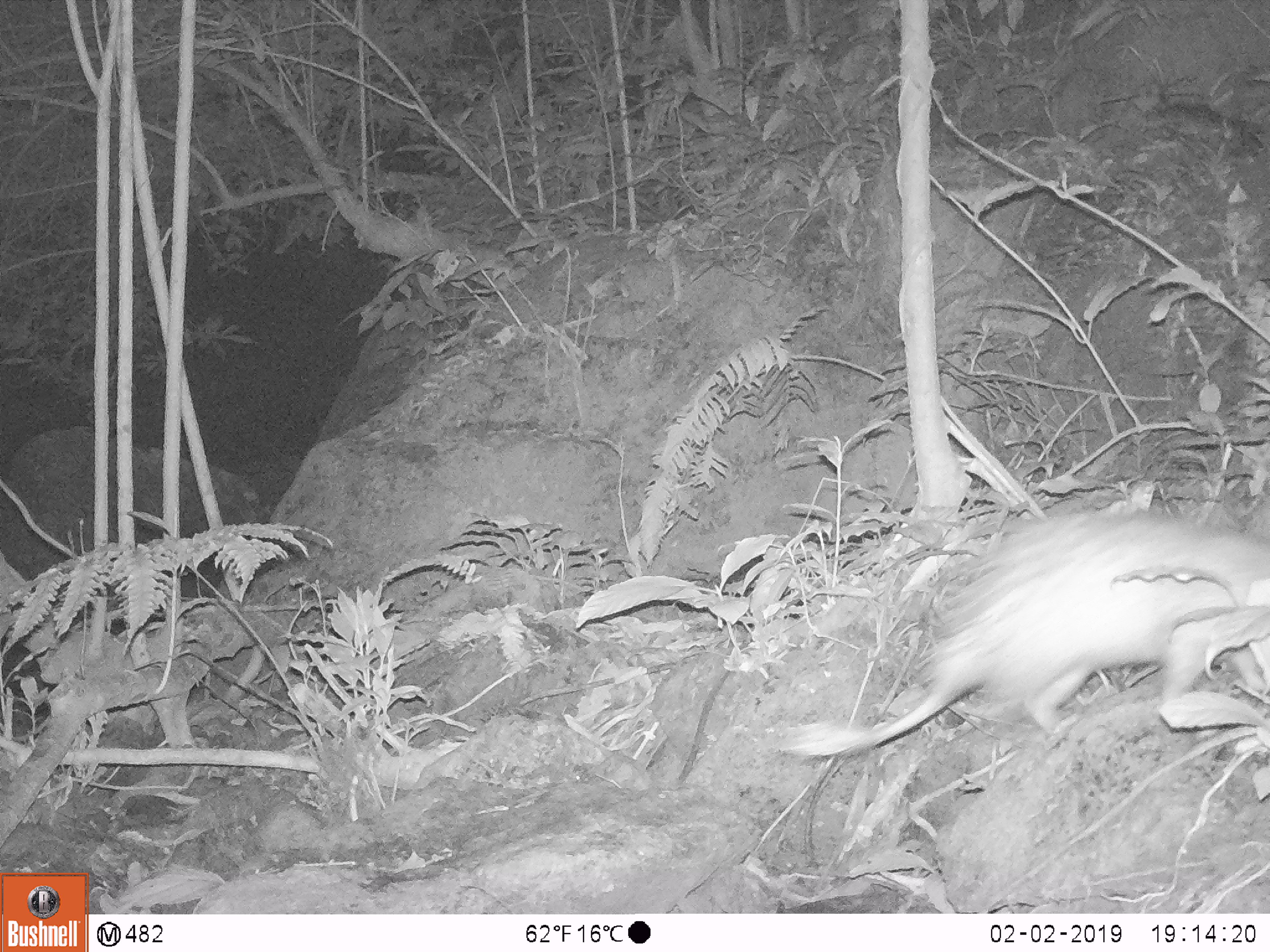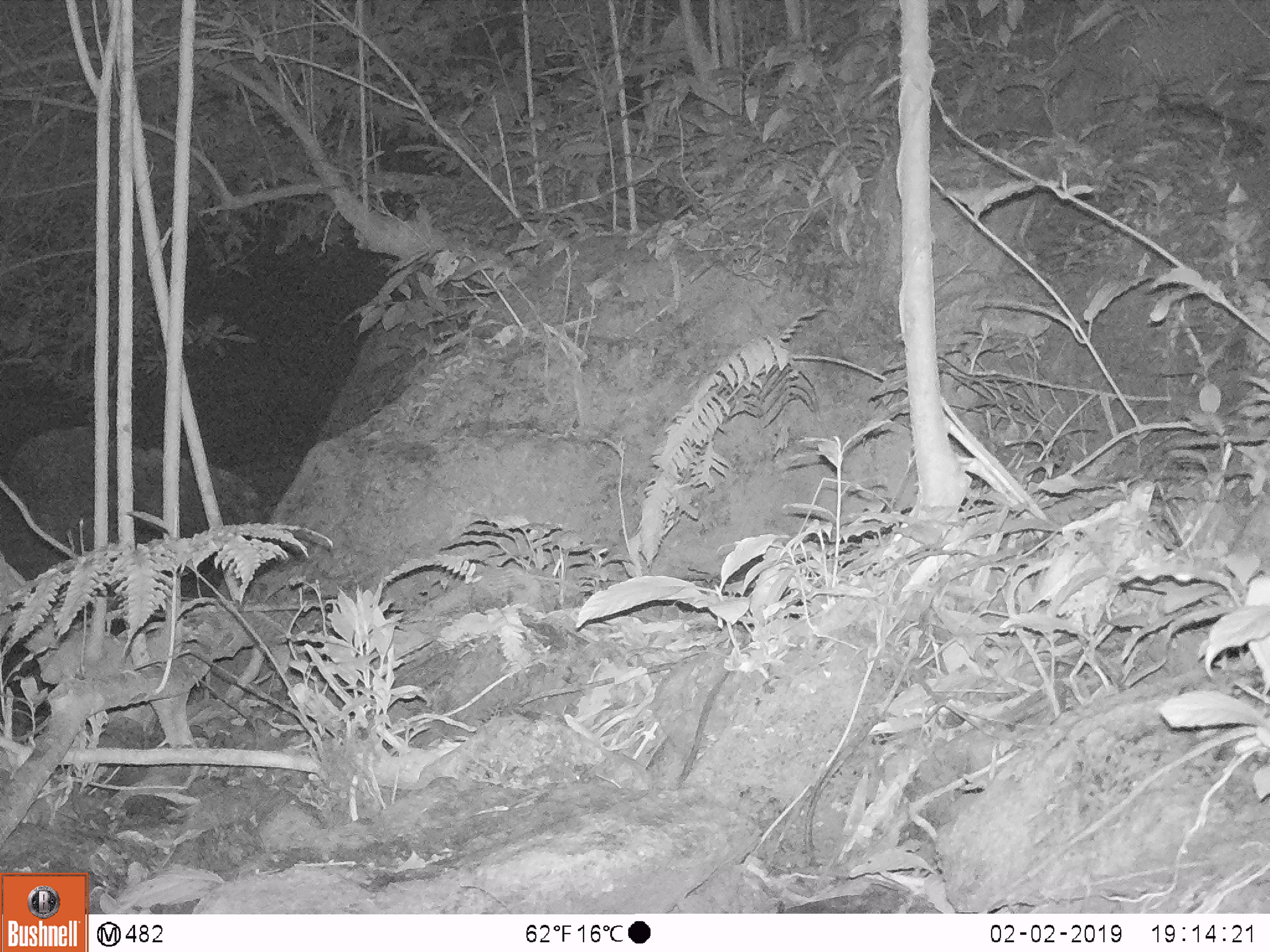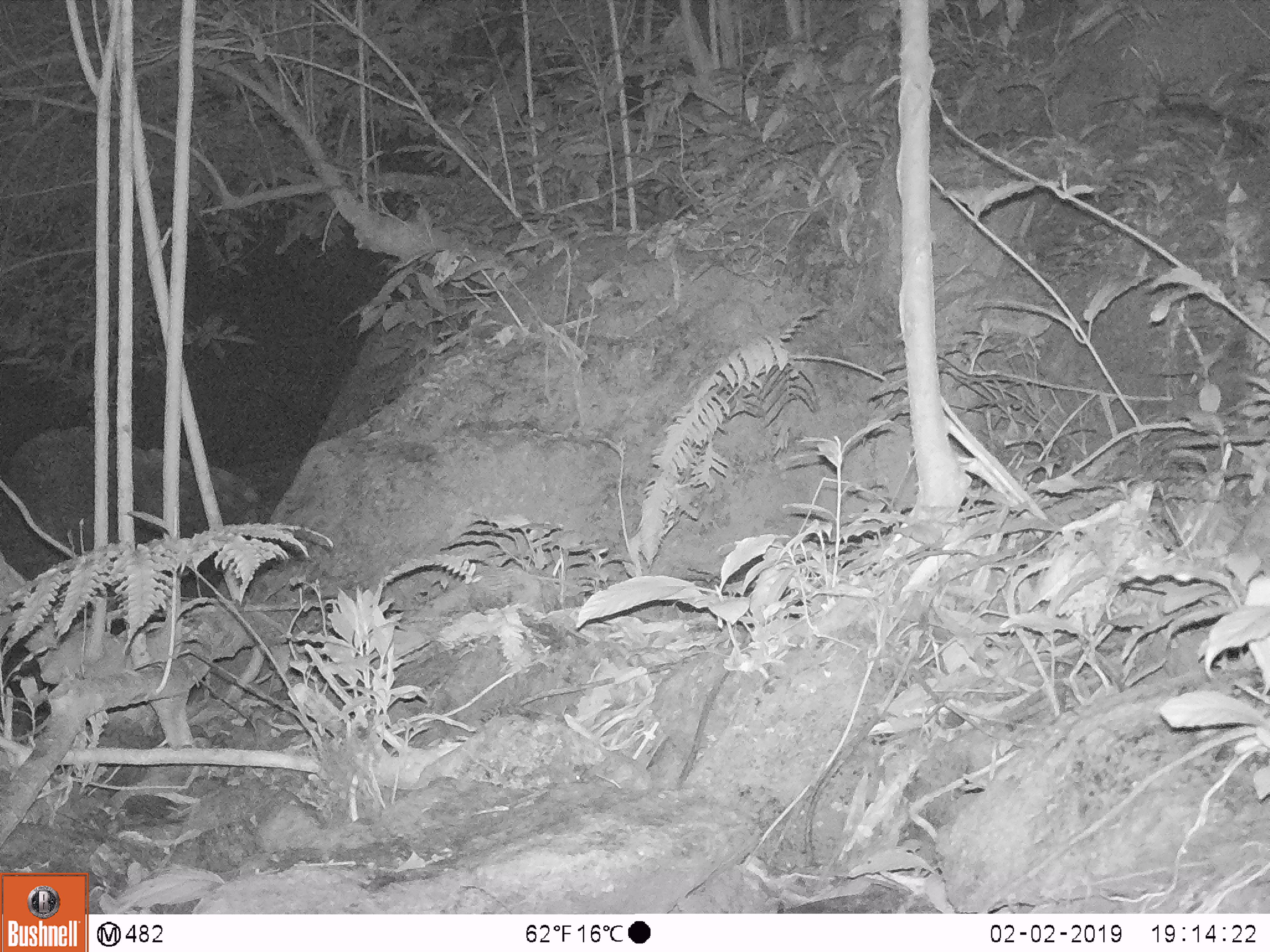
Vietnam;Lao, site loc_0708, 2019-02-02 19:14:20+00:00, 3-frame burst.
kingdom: Animalia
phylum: Chordata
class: Mammalia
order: Rodentia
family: Hystricidae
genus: Atherurus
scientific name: Atherurus macrourus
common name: asiatic brush-tailed porcupine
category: asiatic brush tailed porcupine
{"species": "asiatic brush tailed porcupine (asiatic brush-tailed porcupine) (Atherurus macrourus)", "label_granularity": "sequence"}